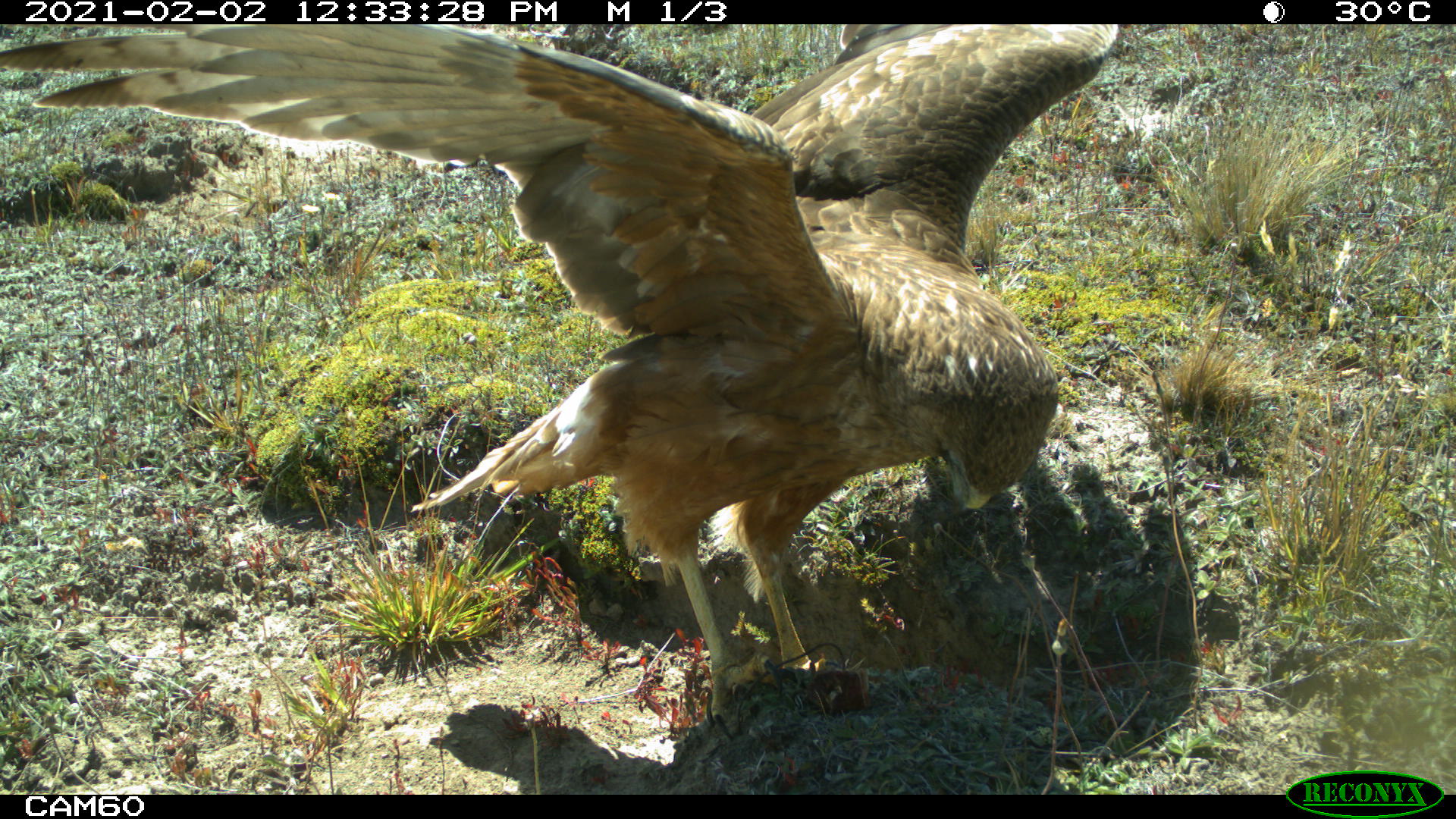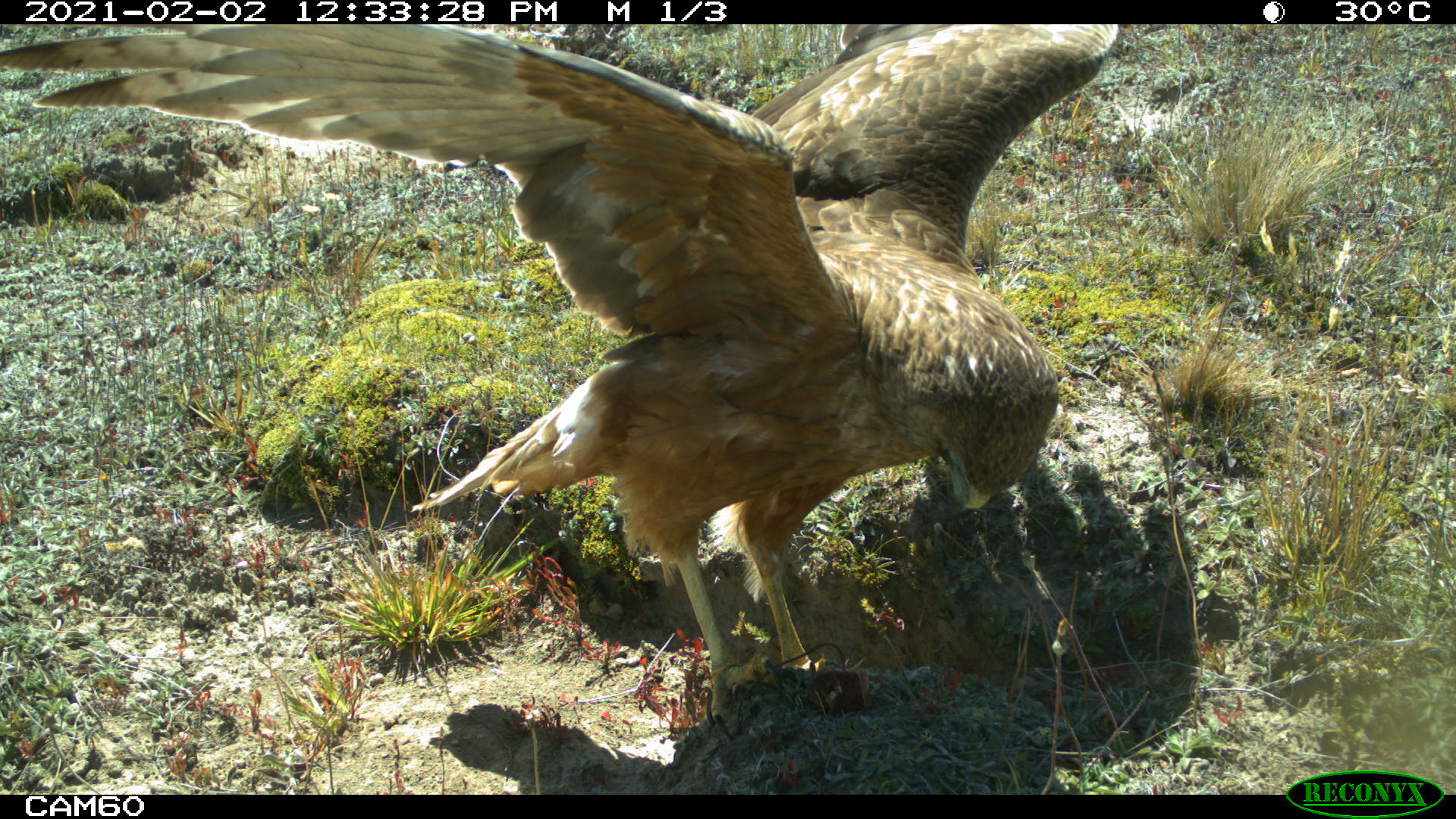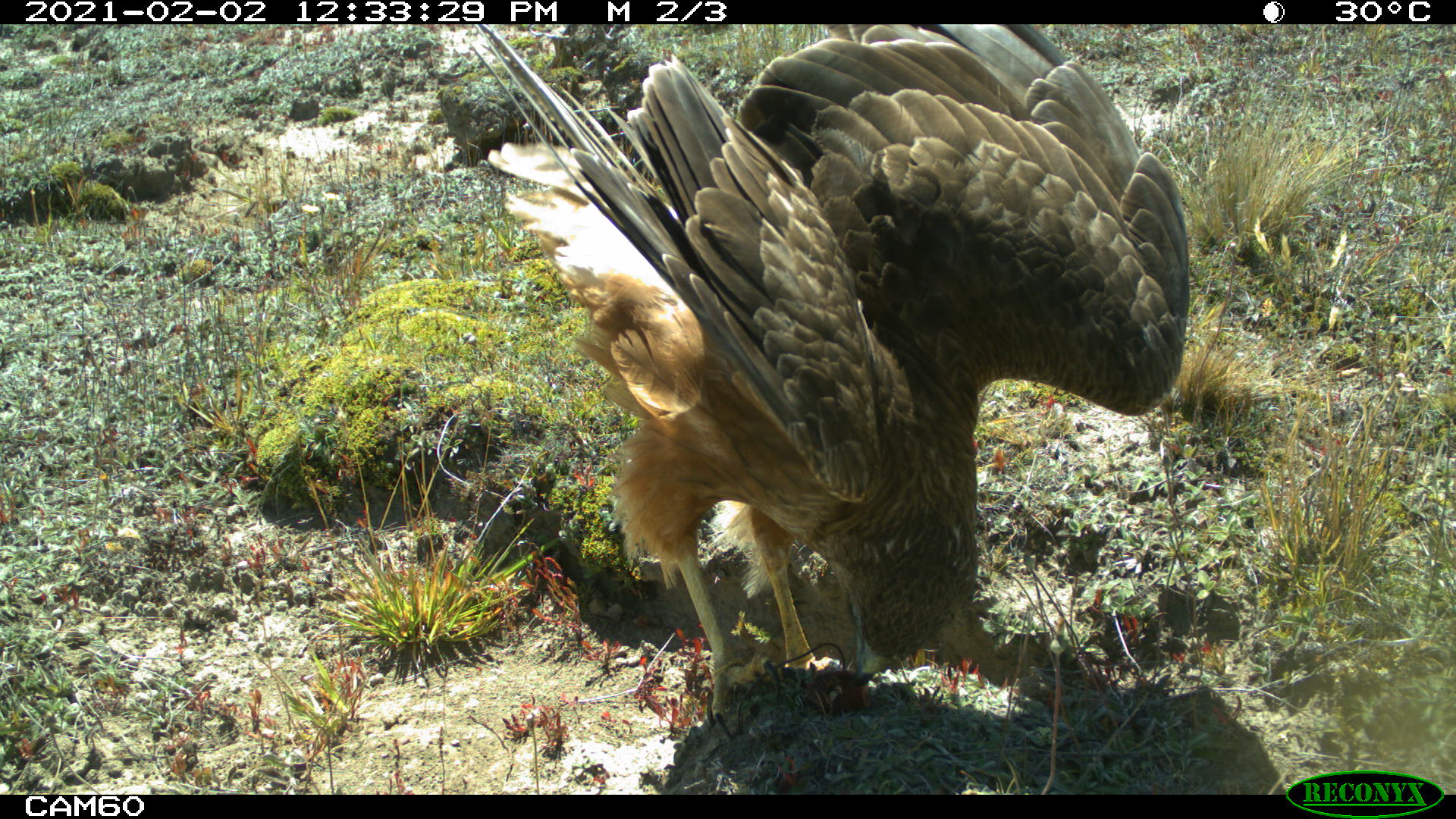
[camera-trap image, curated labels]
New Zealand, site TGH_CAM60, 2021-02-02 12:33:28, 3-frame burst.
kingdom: Animalia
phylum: Chordata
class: Aves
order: Accipitriformes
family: Accipitridae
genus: Circus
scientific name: Circus approximans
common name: swamp harrier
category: harrier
Harrier (swamp harrier) (Circus approximans).